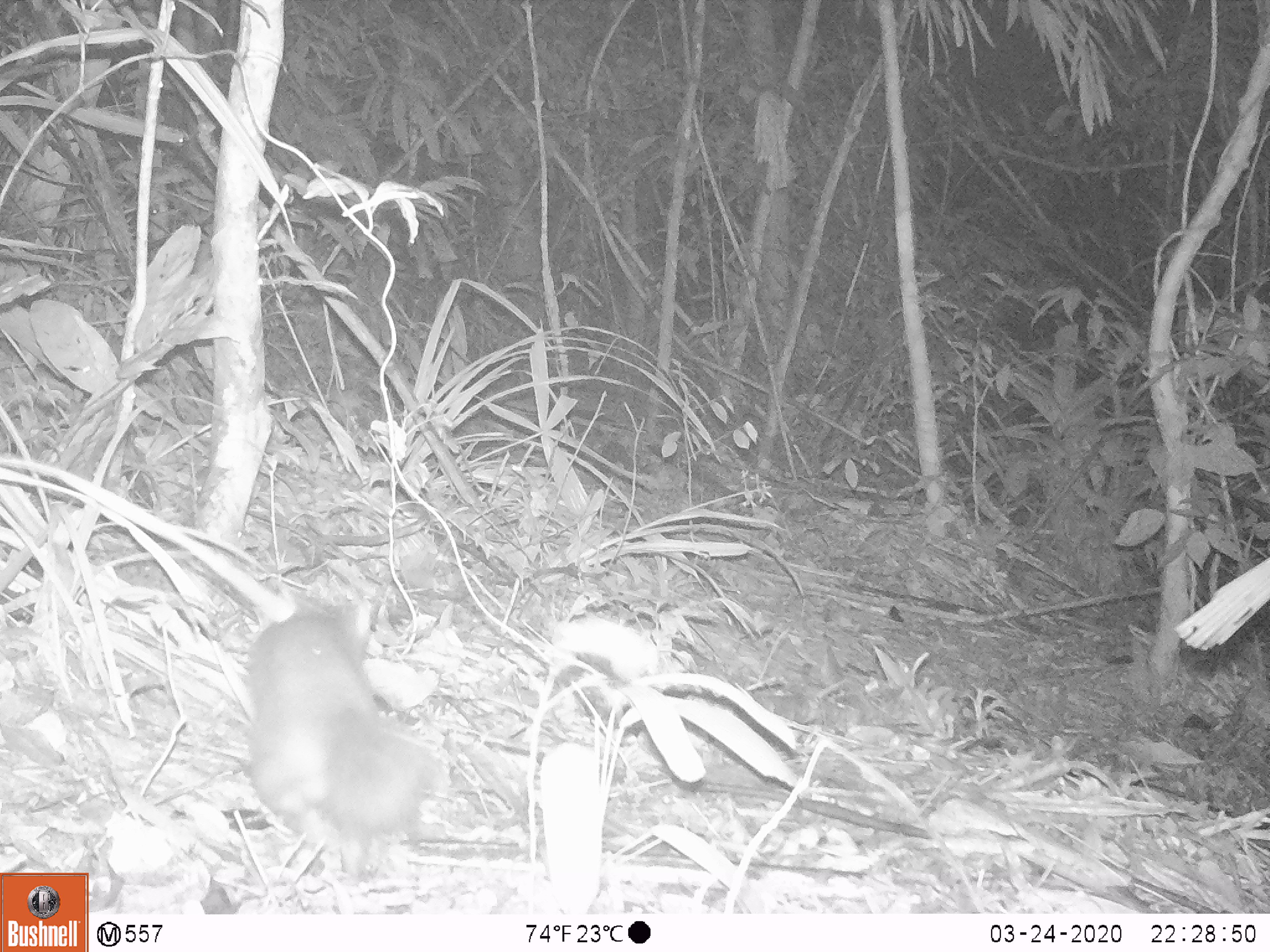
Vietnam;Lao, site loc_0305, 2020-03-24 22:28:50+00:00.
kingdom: Animalia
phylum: Chordata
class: Mammalia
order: Carnivora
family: Mustelidae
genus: Melogale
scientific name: Melogale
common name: ferret badger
Ferret badger (Melogale). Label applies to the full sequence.